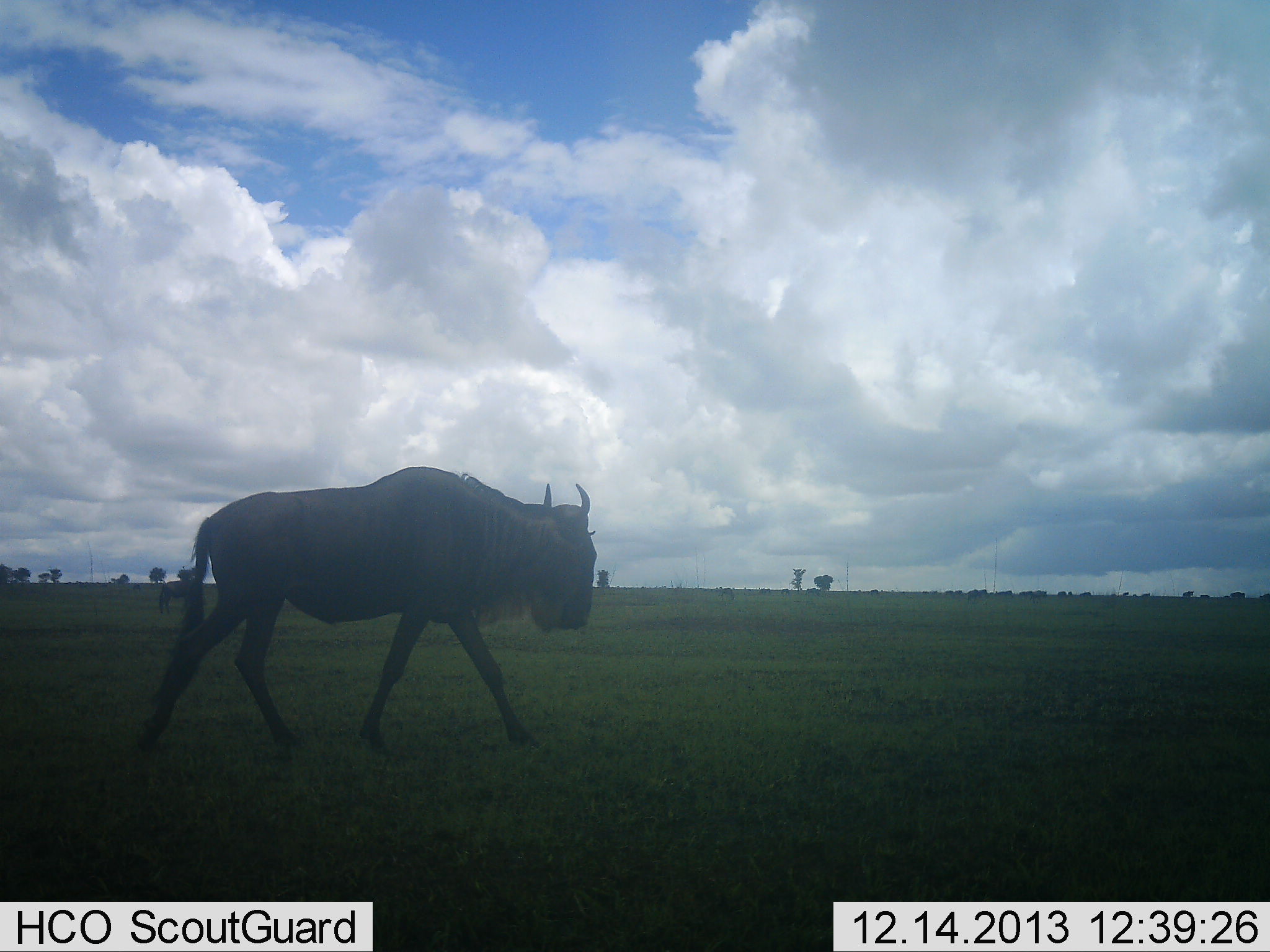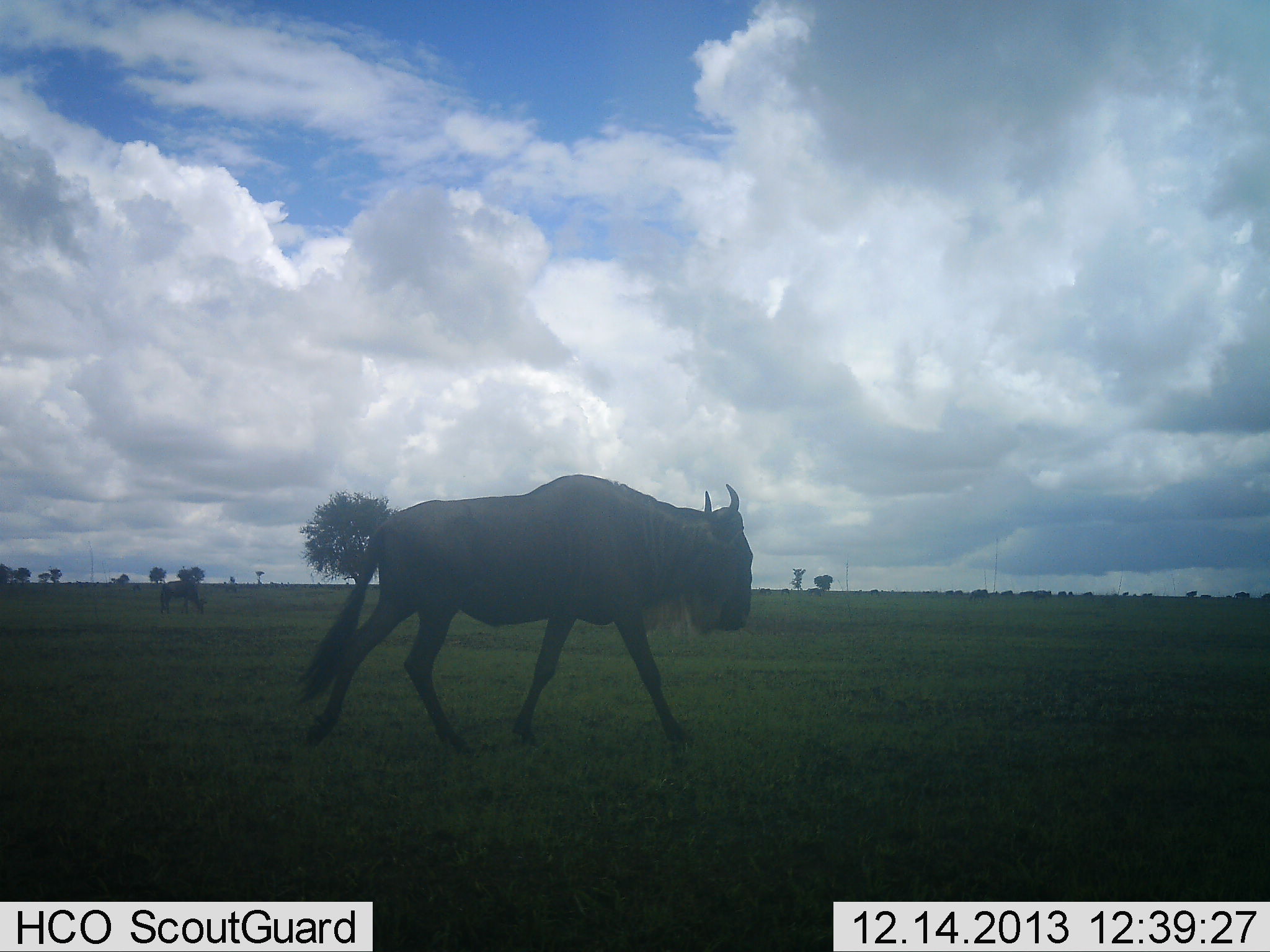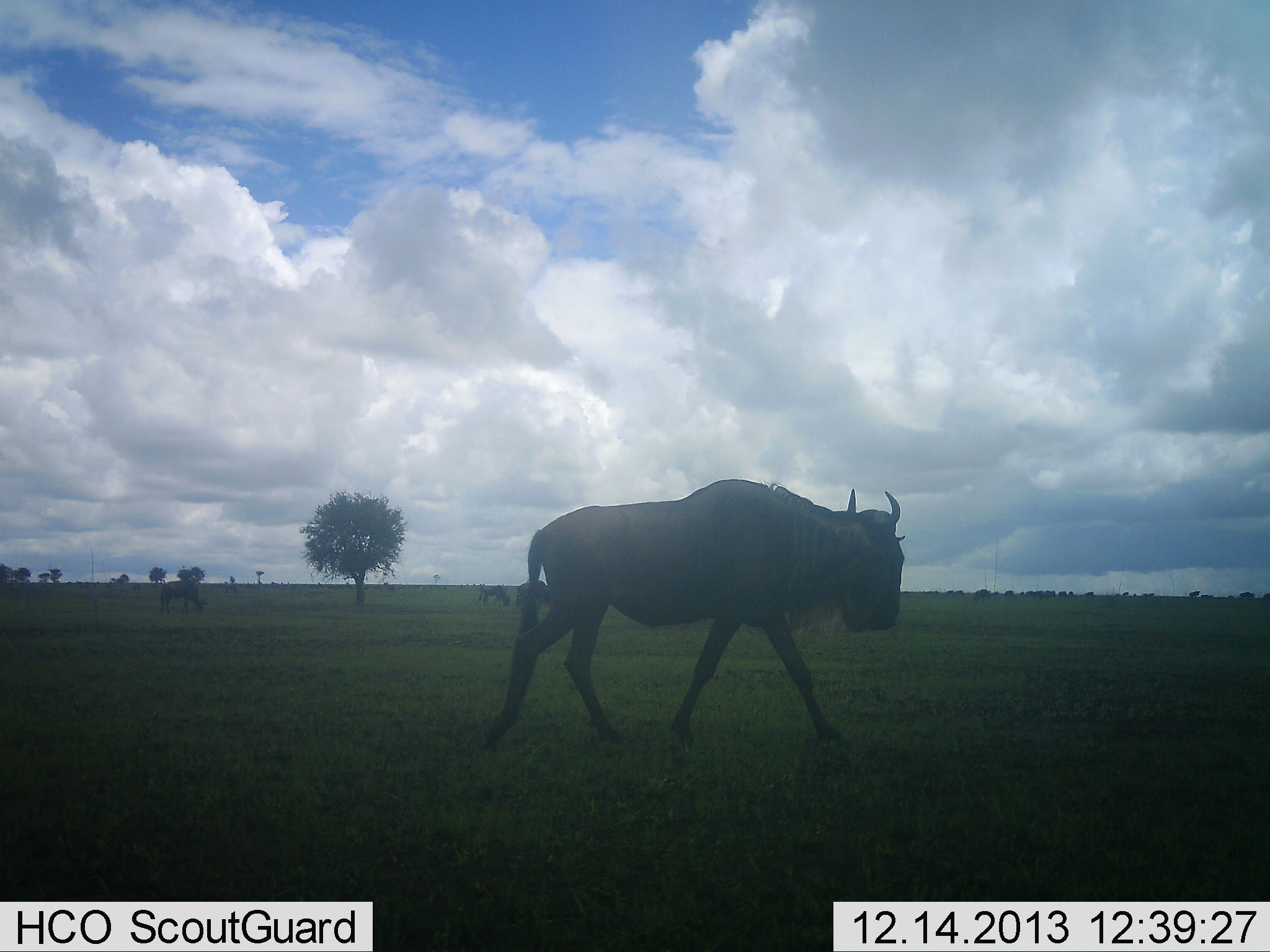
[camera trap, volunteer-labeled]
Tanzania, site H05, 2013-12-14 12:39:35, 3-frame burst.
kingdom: Animalia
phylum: Chordata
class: Mammalia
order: Artiodactyla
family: Bovidae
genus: Connochaetes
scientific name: Connochaetes taurinus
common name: blue wildebeest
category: wildebeest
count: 2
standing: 18%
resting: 0%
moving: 100%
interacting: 0%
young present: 0%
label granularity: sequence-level